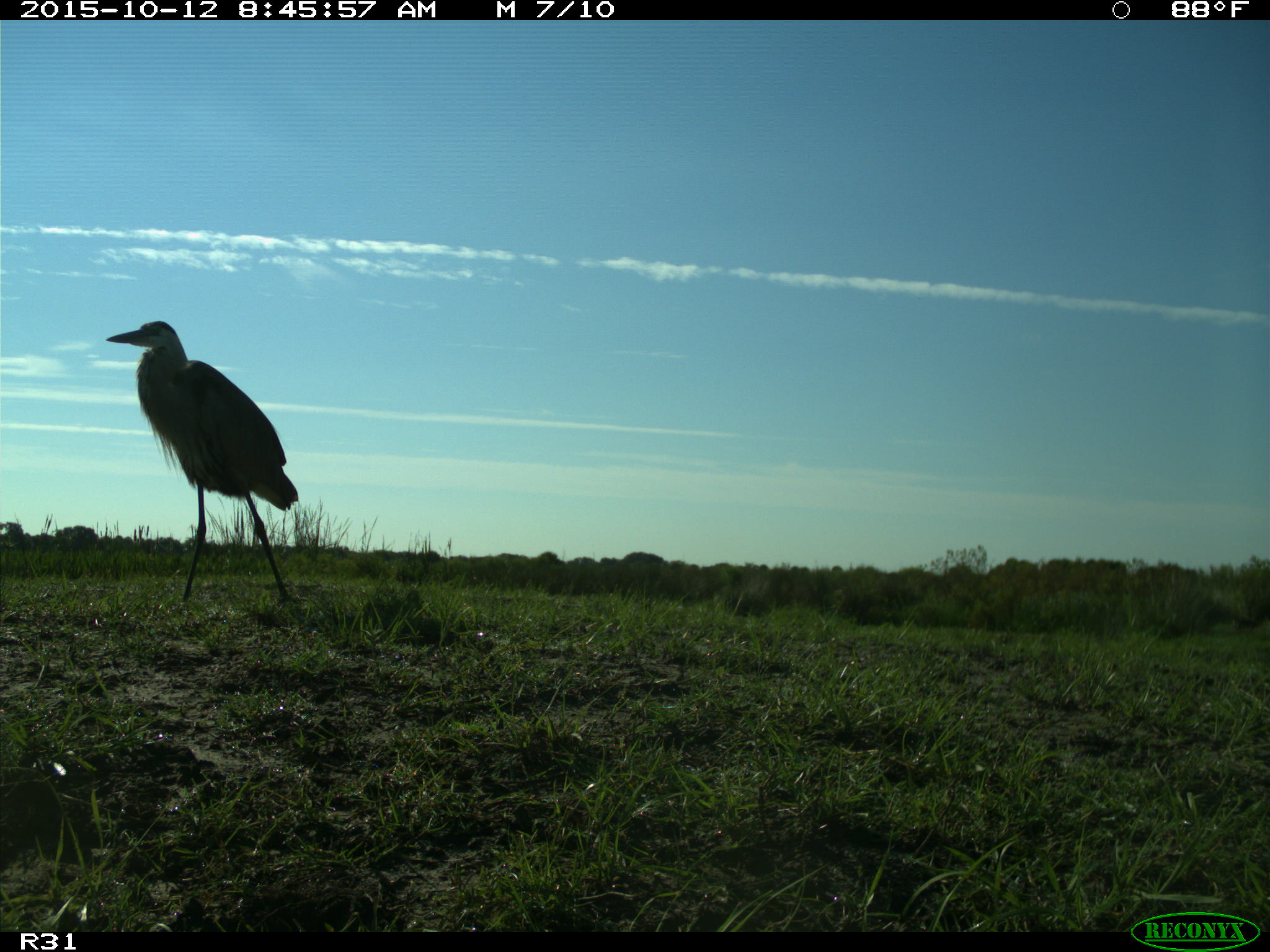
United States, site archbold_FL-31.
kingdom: Animalia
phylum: Chordata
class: Aves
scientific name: Aves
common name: birds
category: unidentified bird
Unidentified bird (birds) (Aves).